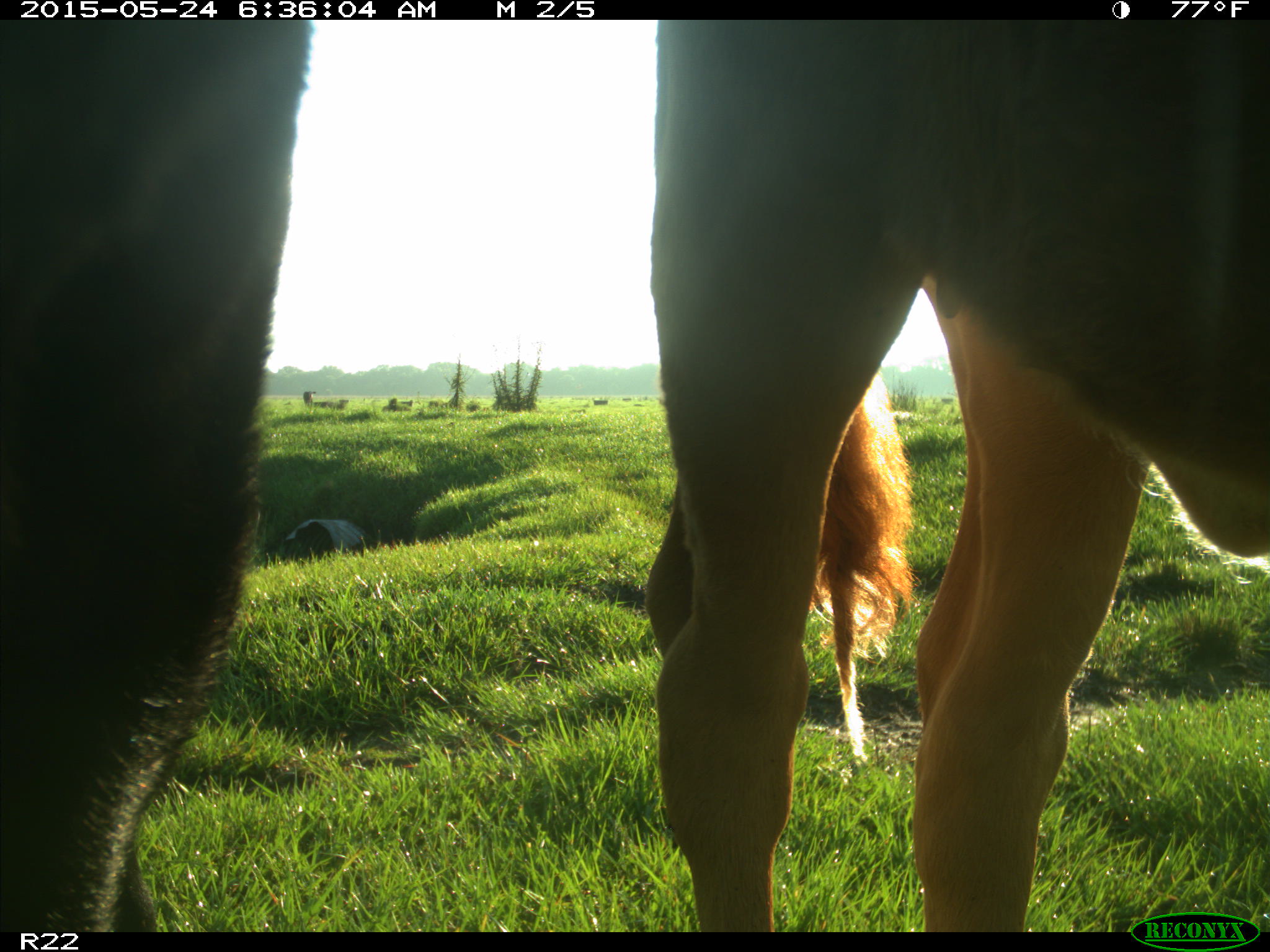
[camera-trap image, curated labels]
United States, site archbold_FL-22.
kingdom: Animalia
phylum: Chordata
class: Mammalia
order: Artiodactyla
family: Bovidae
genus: Bos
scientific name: Bos taurus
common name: domestic cow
Bos taurus (domestic cow).